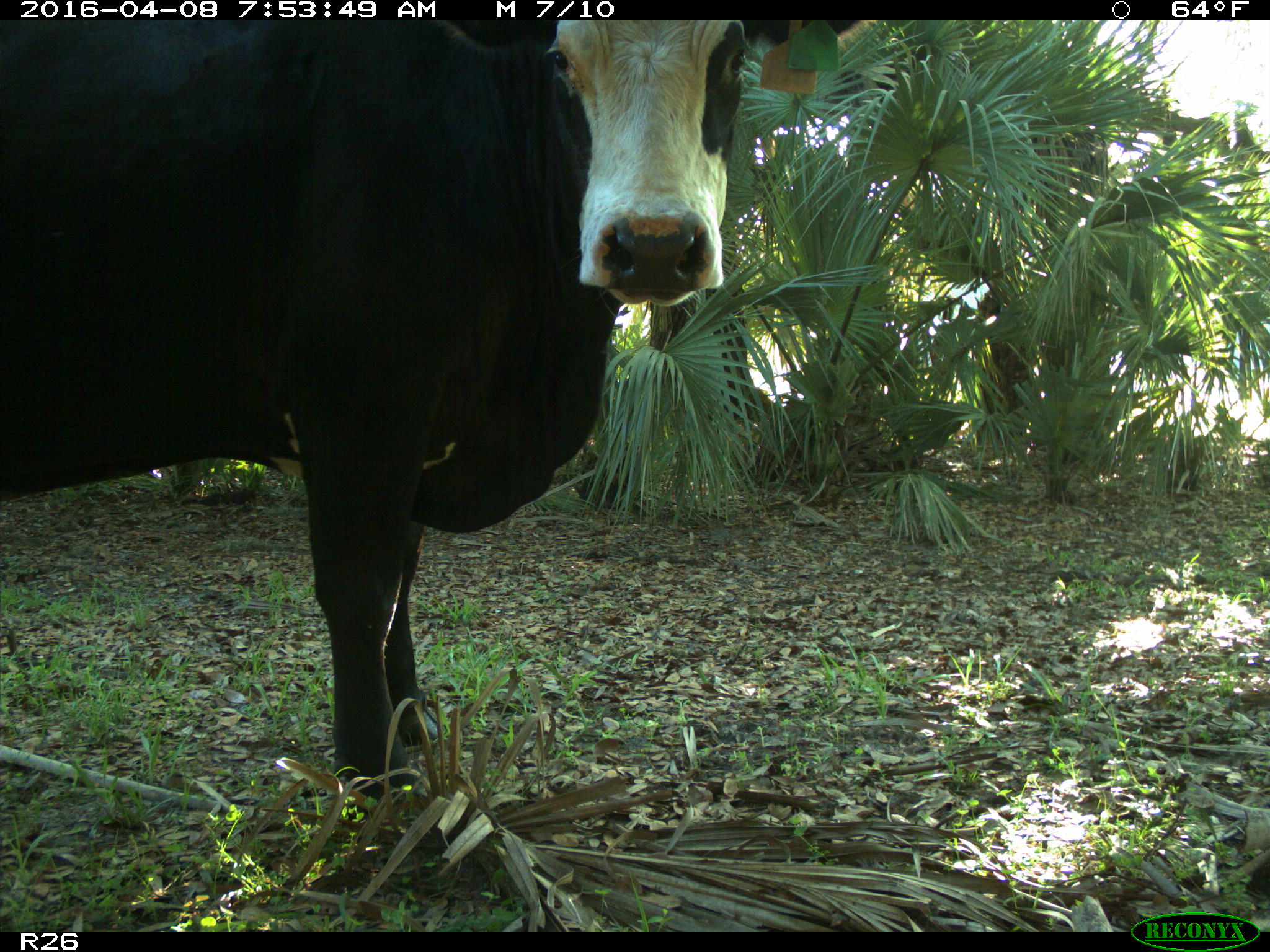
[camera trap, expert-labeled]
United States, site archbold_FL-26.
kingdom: Animalia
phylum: Chordata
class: Mammalia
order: Artiodactyla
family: Bovidae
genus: Bos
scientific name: Bos taurus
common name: domestic cow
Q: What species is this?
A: Bos taurus (domestic cow).